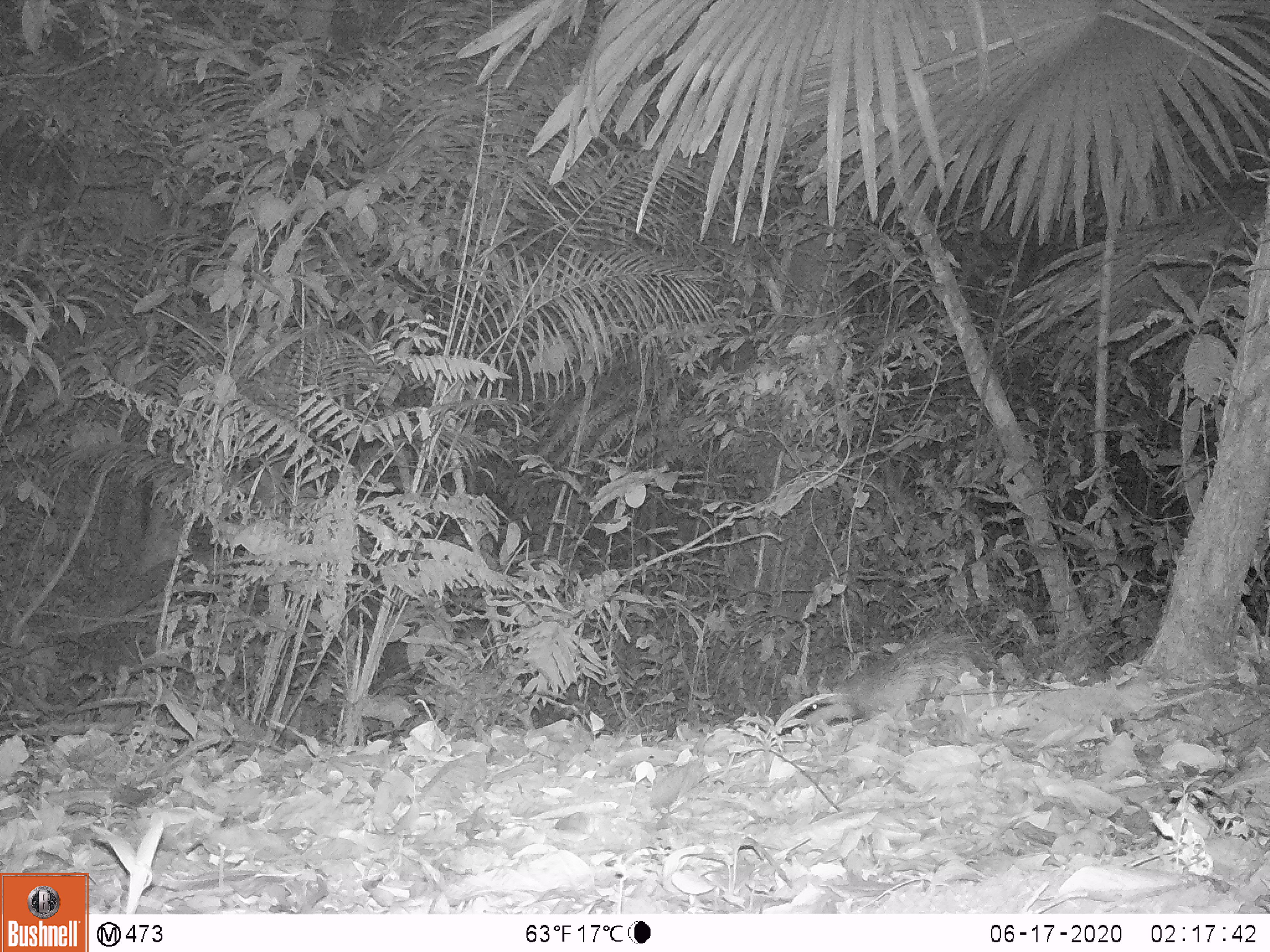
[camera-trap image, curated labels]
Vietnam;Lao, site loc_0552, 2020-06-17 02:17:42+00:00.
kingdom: Animalia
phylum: Chordata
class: Mammalia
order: Rodentia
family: Hystricidae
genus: Atherurus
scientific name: Atherurus macrourus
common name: asiatic brush-tailed porcupine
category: asiatic brush tailed porcupine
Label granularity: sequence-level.